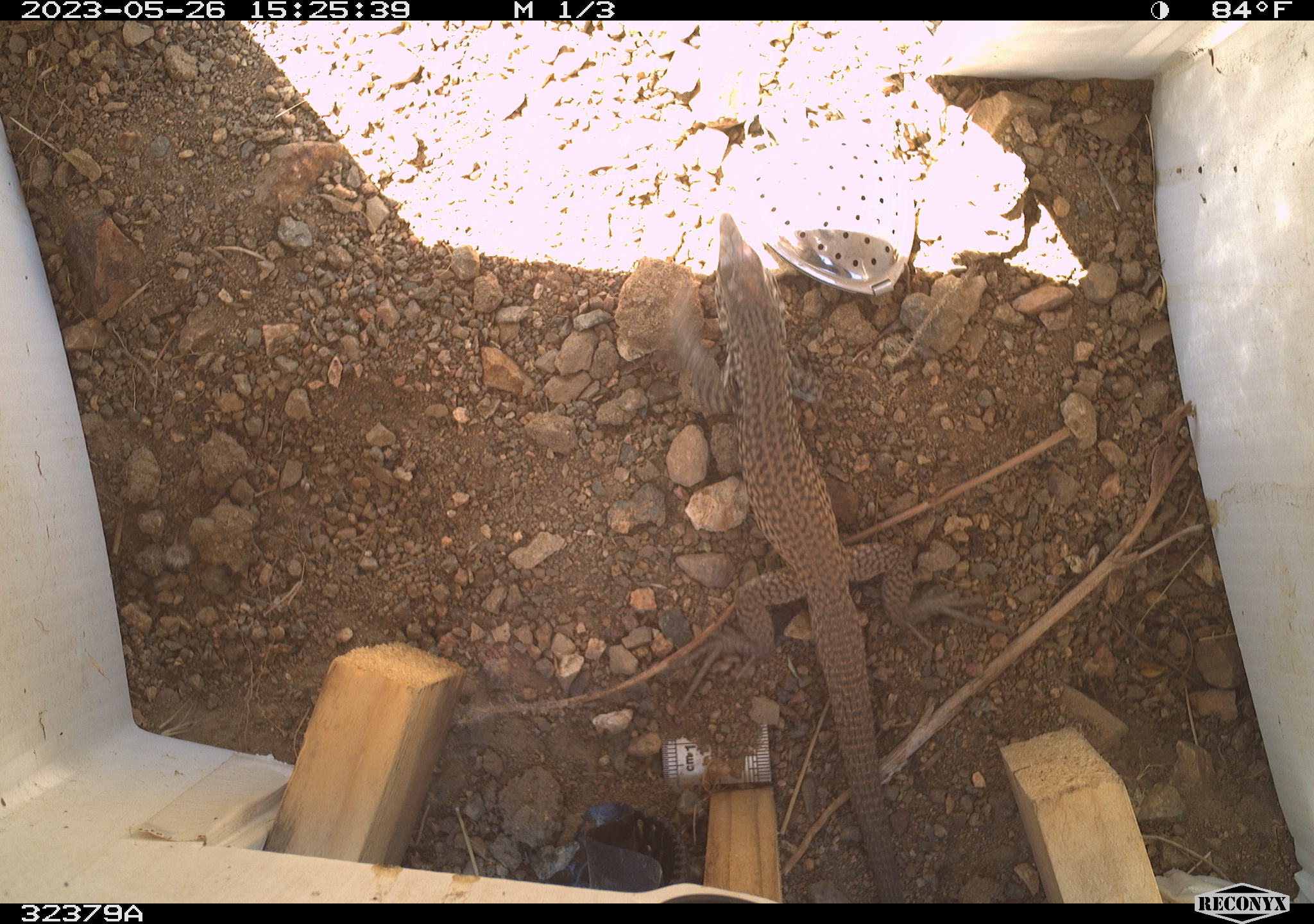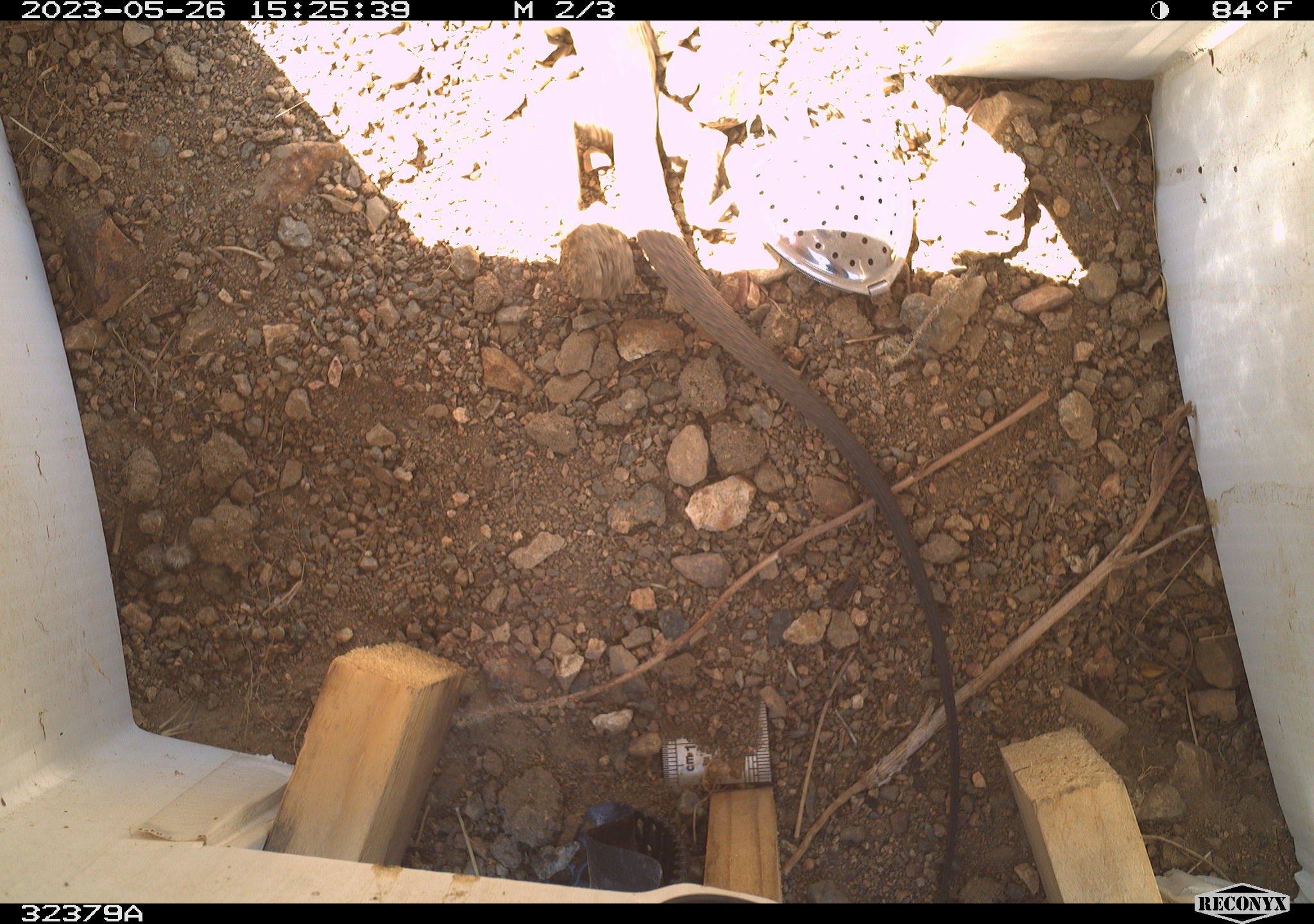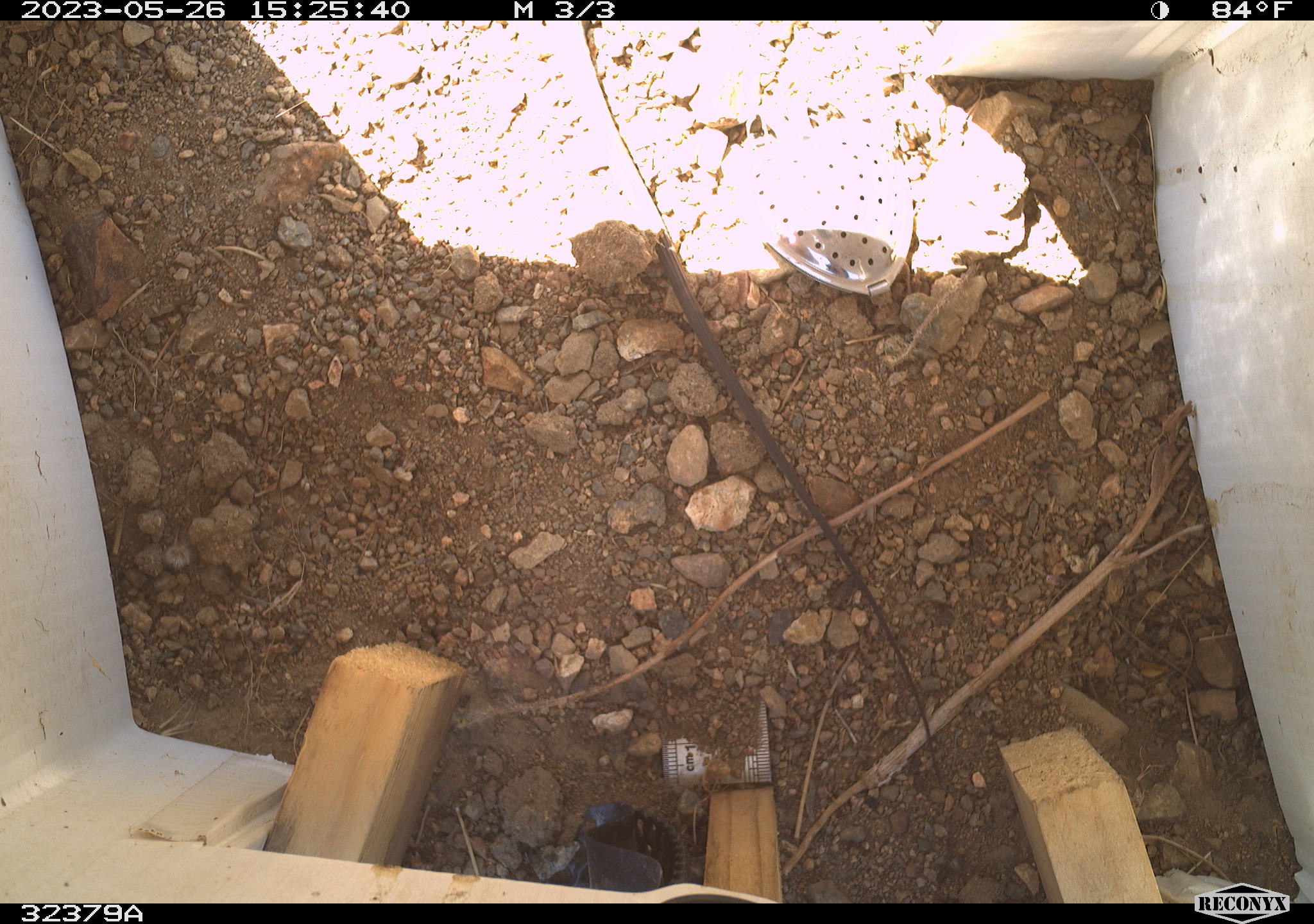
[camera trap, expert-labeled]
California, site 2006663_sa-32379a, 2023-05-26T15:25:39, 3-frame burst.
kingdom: Animalia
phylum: Chordata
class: Reptilia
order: Squamata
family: Teiidae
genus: Aspidoscelis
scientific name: Aspidoscelis tigris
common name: western whiptail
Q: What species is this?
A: Western whiptail (Aspidoscelis tigris).